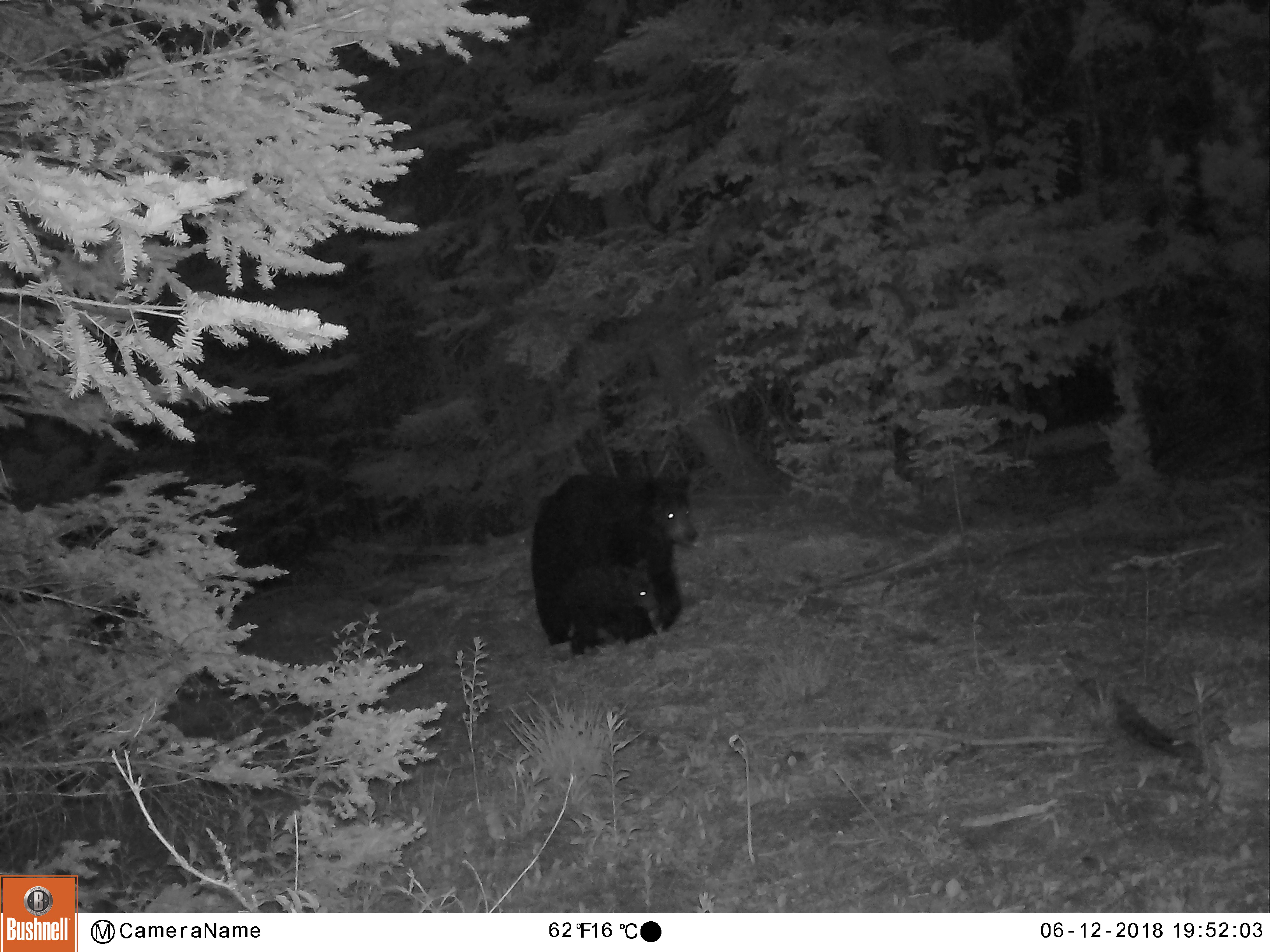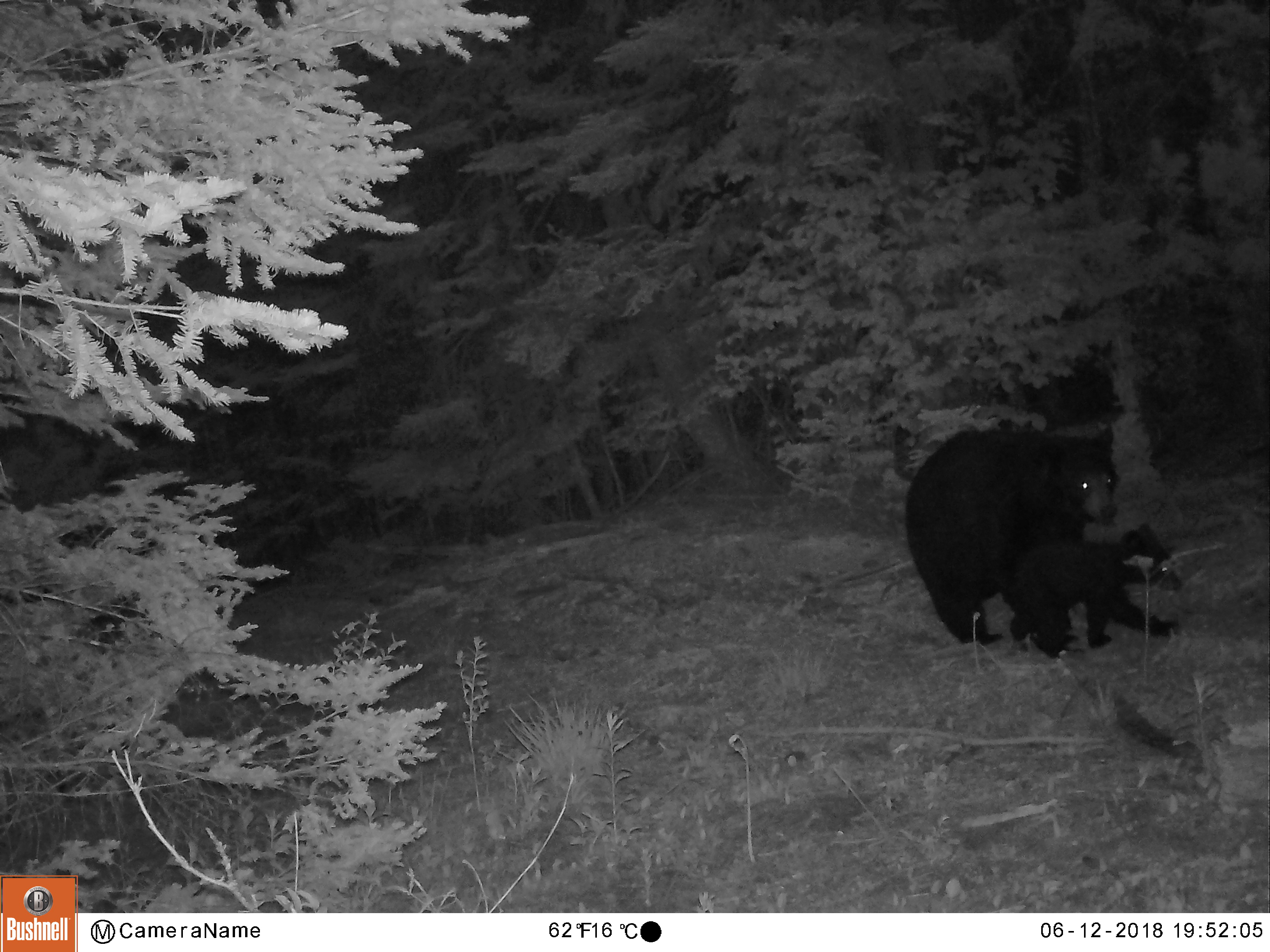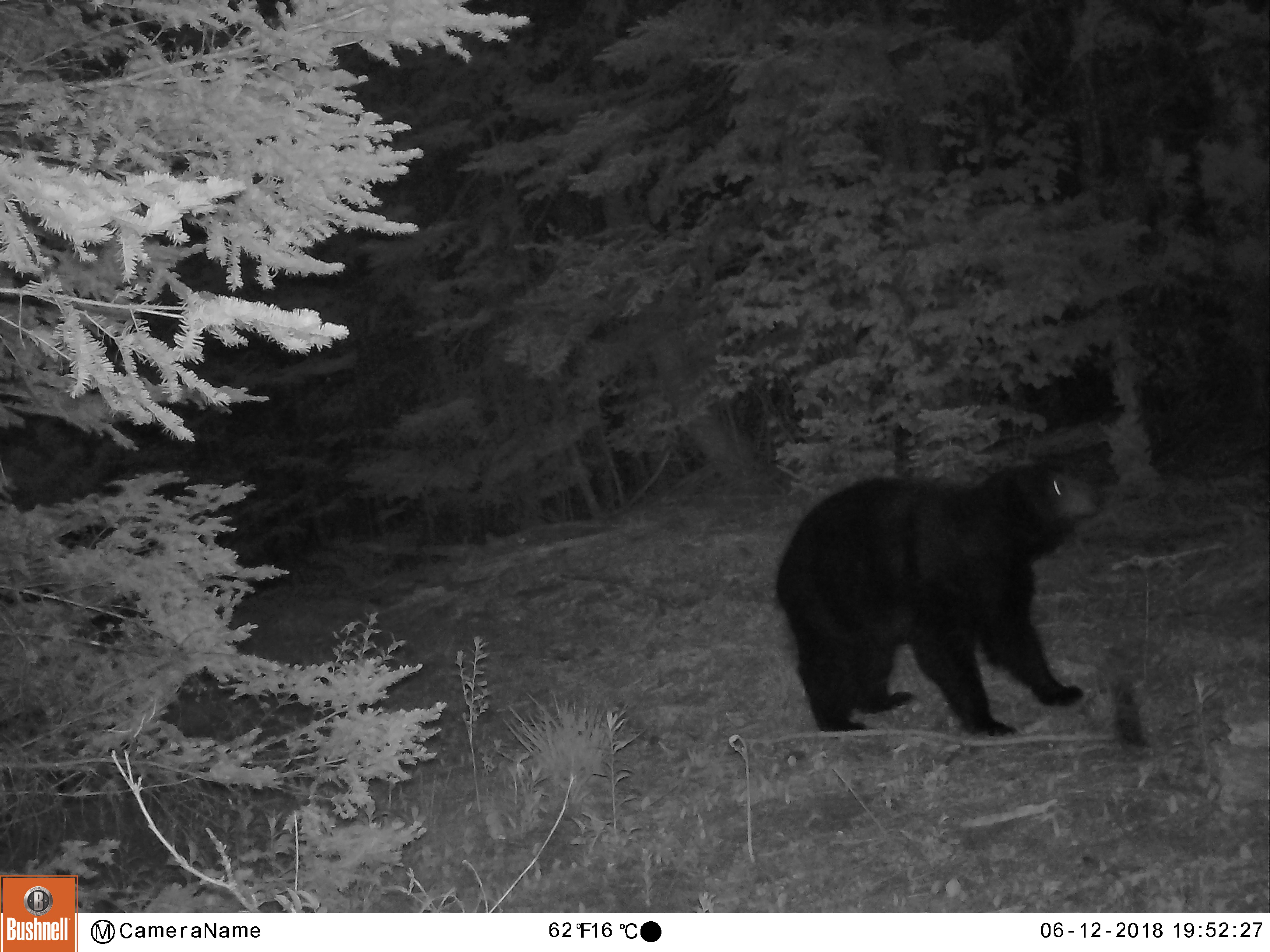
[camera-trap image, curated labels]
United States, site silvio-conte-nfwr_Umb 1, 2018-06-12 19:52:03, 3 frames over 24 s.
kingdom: Animalia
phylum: Chordata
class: Mammalia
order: Carnivora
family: Ursidae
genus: Ursus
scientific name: Ursus americanus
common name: black bear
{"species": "black bear (Ursus americanus)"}